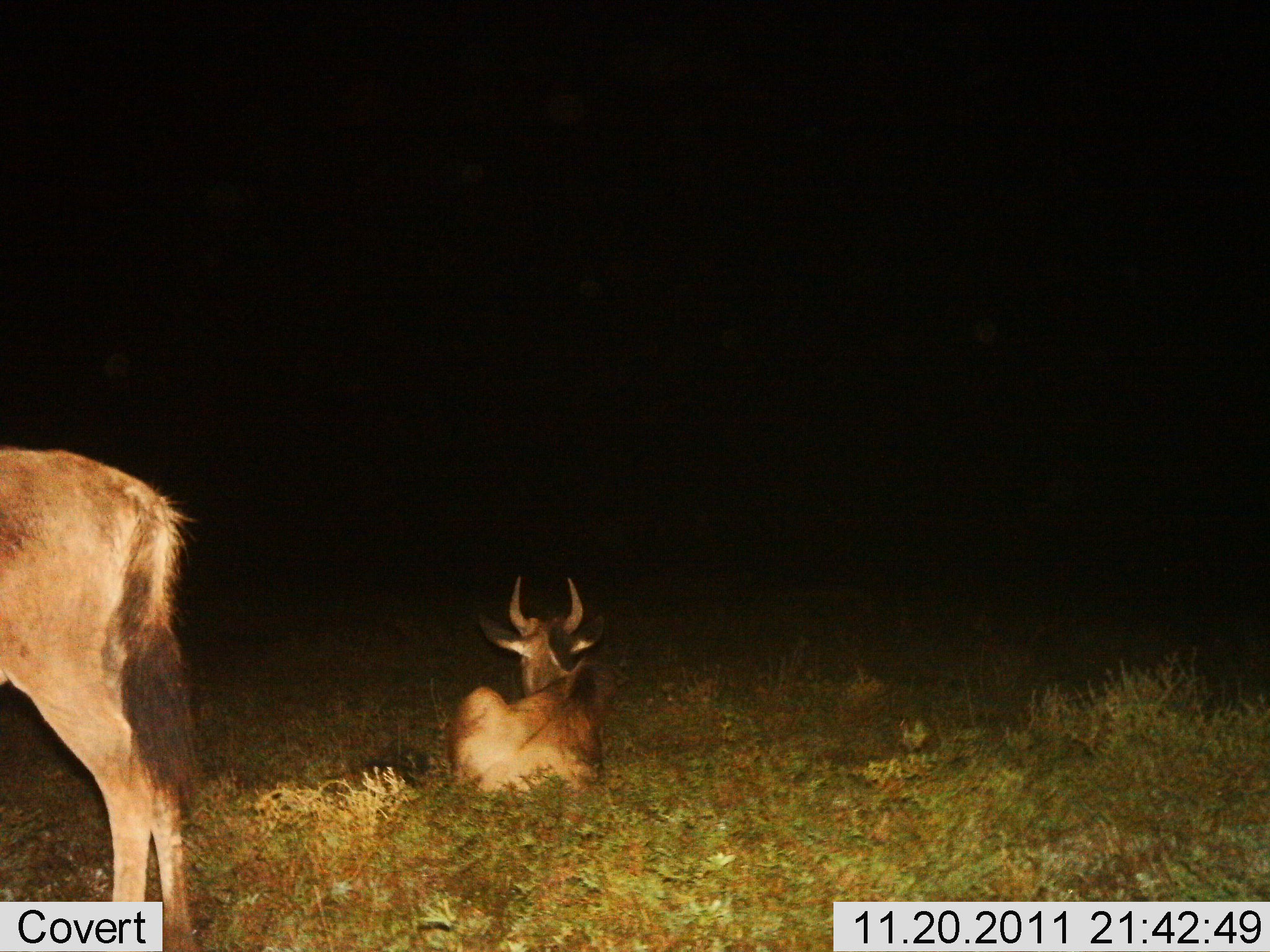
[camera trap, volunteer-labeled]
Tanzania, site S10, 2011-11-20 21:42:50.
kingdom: Animalia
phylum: Chordata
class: Mammalia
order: Artiodactyla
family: Bovidae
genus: Damaliscus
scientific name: Damaliscus lunatus jimela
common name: topi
Topi (Damaliscus lunatus jimela), count 2. Behavior (volunteer vote fractions): standing 100%, resting 100%, moving 0%, interacting 0%. Young present (vote fraction): 17%. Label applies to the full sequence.